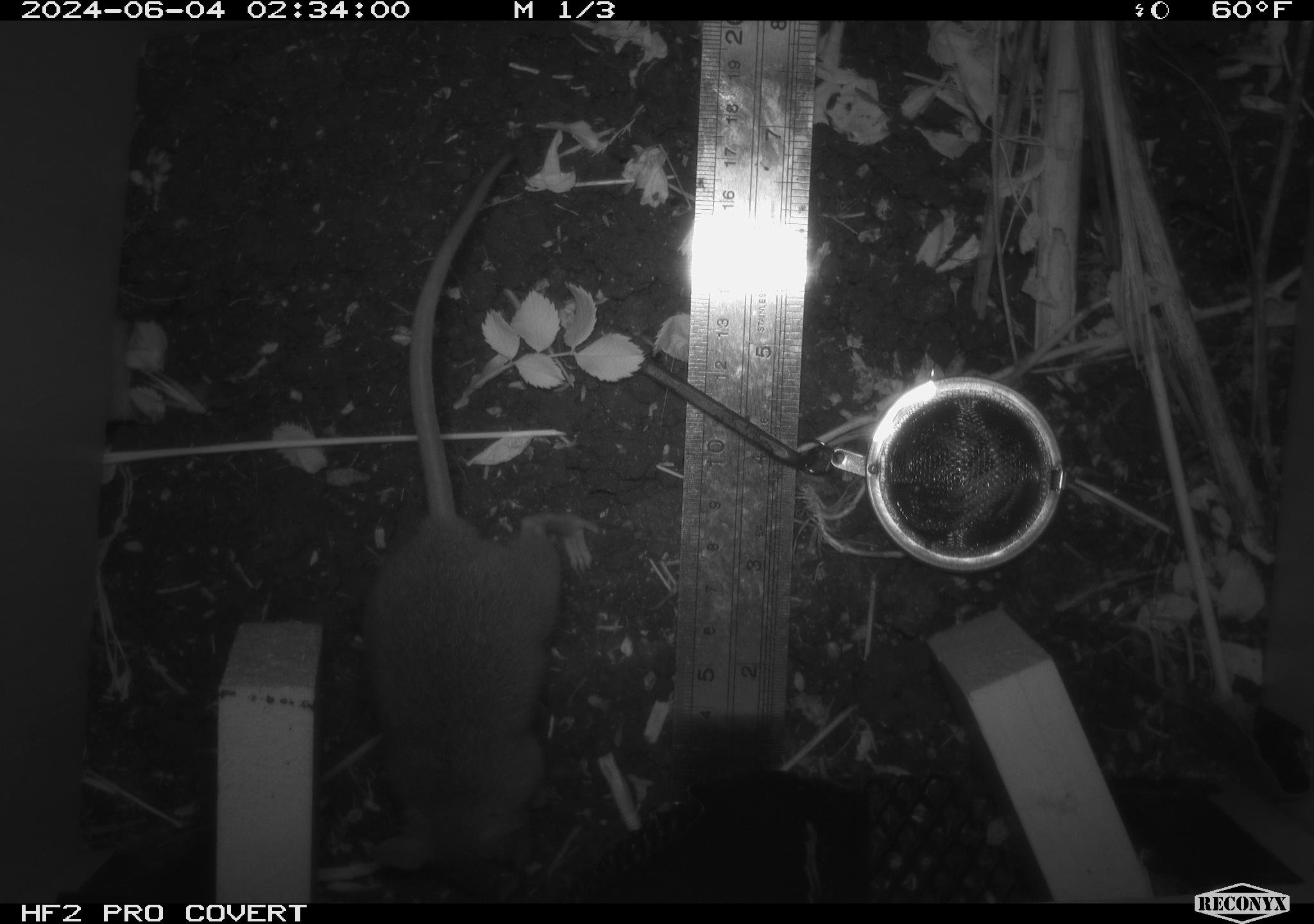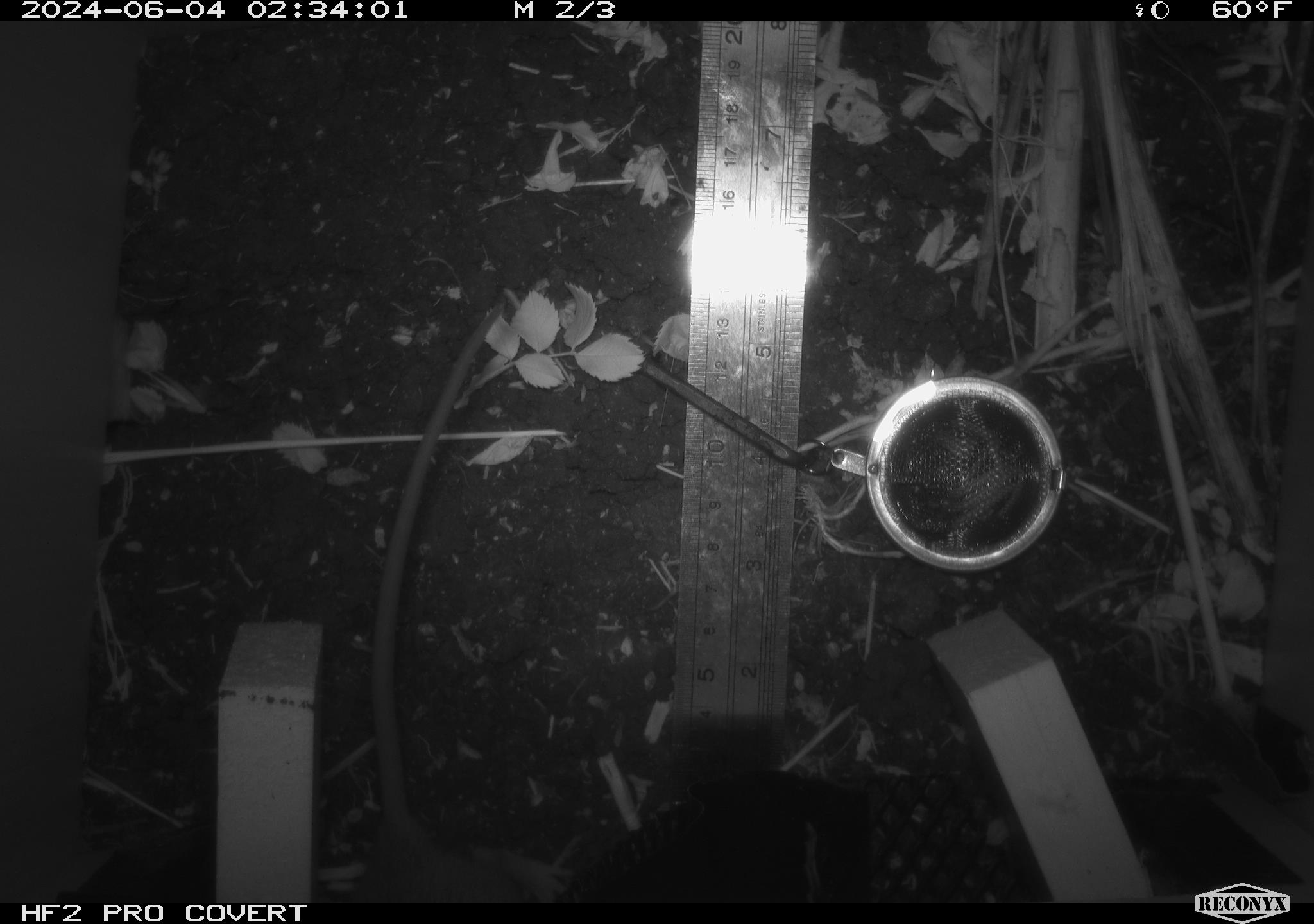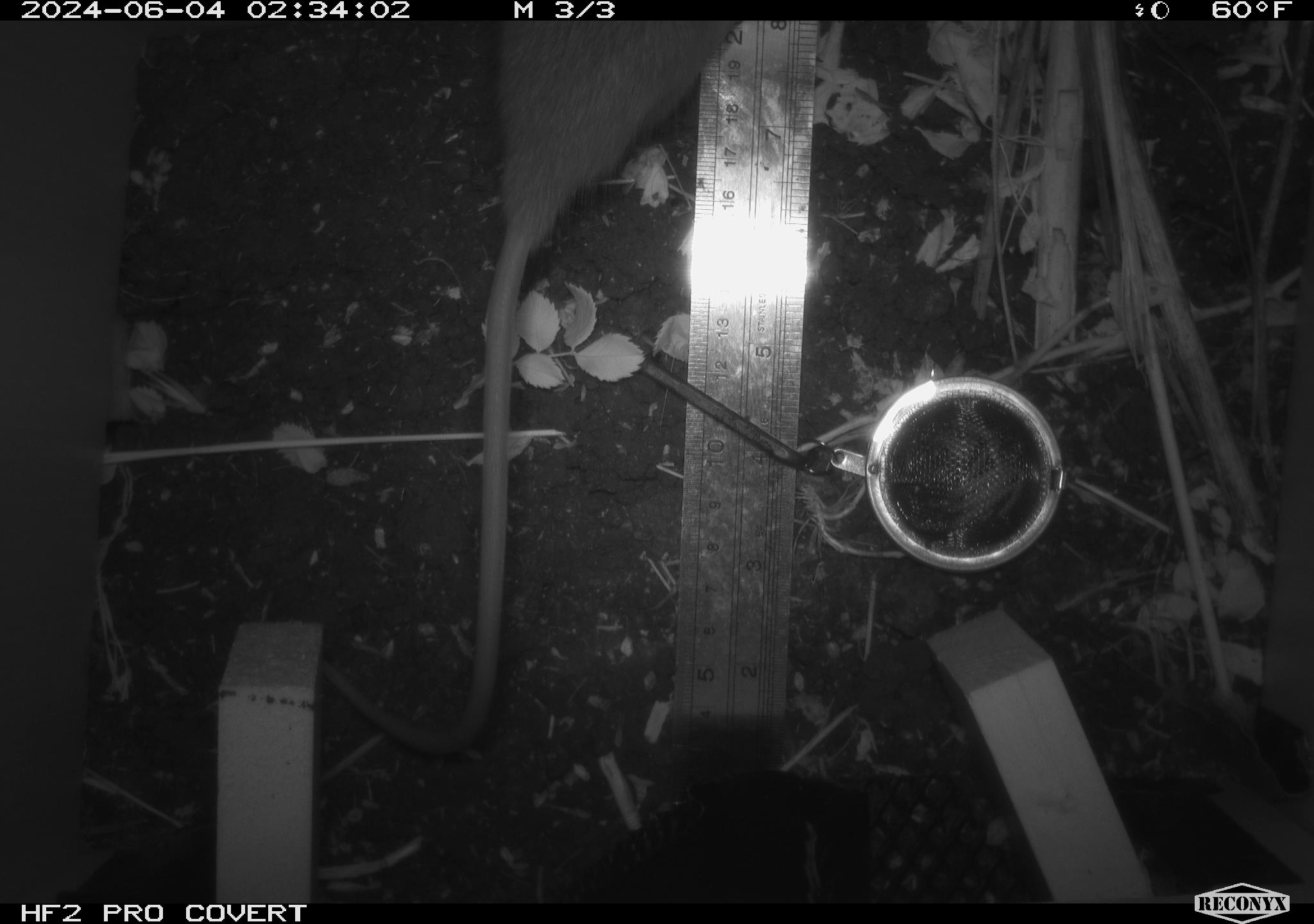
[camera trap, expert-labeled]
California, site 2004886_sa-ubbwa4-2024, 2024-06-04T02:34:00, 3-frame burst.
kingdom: Animalia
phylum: Chordata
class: Mammalia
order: Rodentia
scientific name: Rodentia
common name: woodrat or rat or mouse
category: woodrat or rat or mouse species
Woodrat or rat or mouse species (woodrat or rat or mouse) (Rodentia).